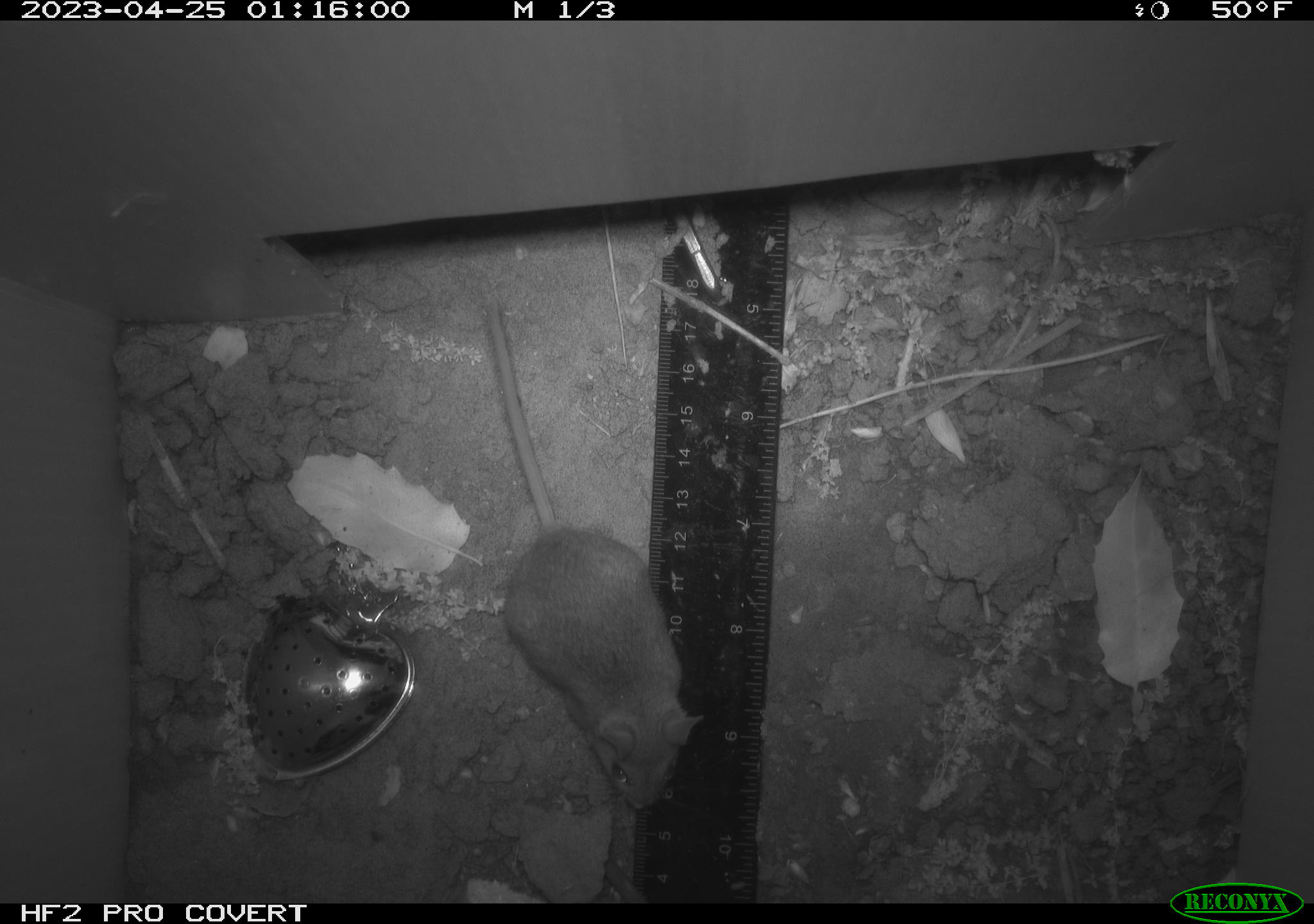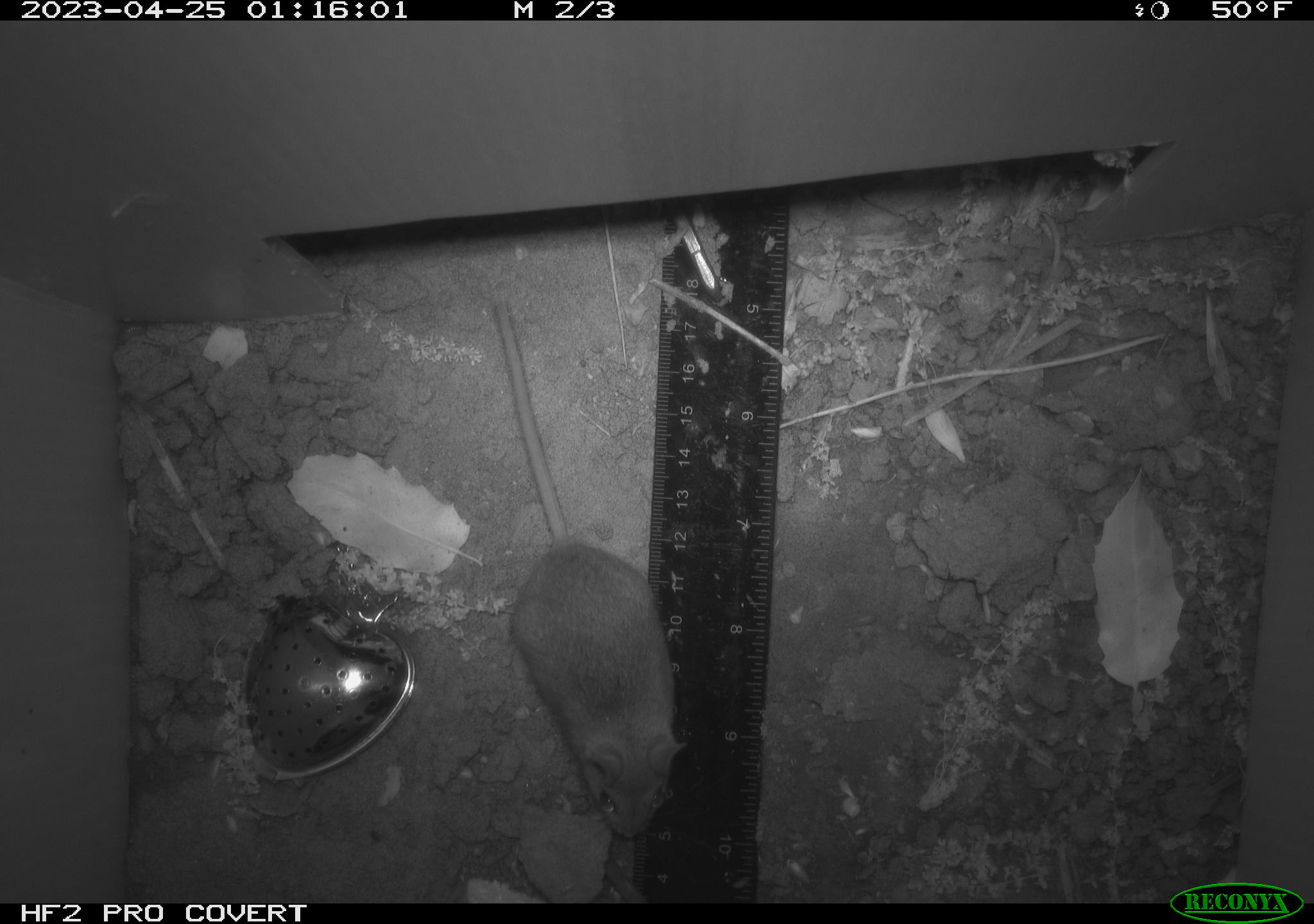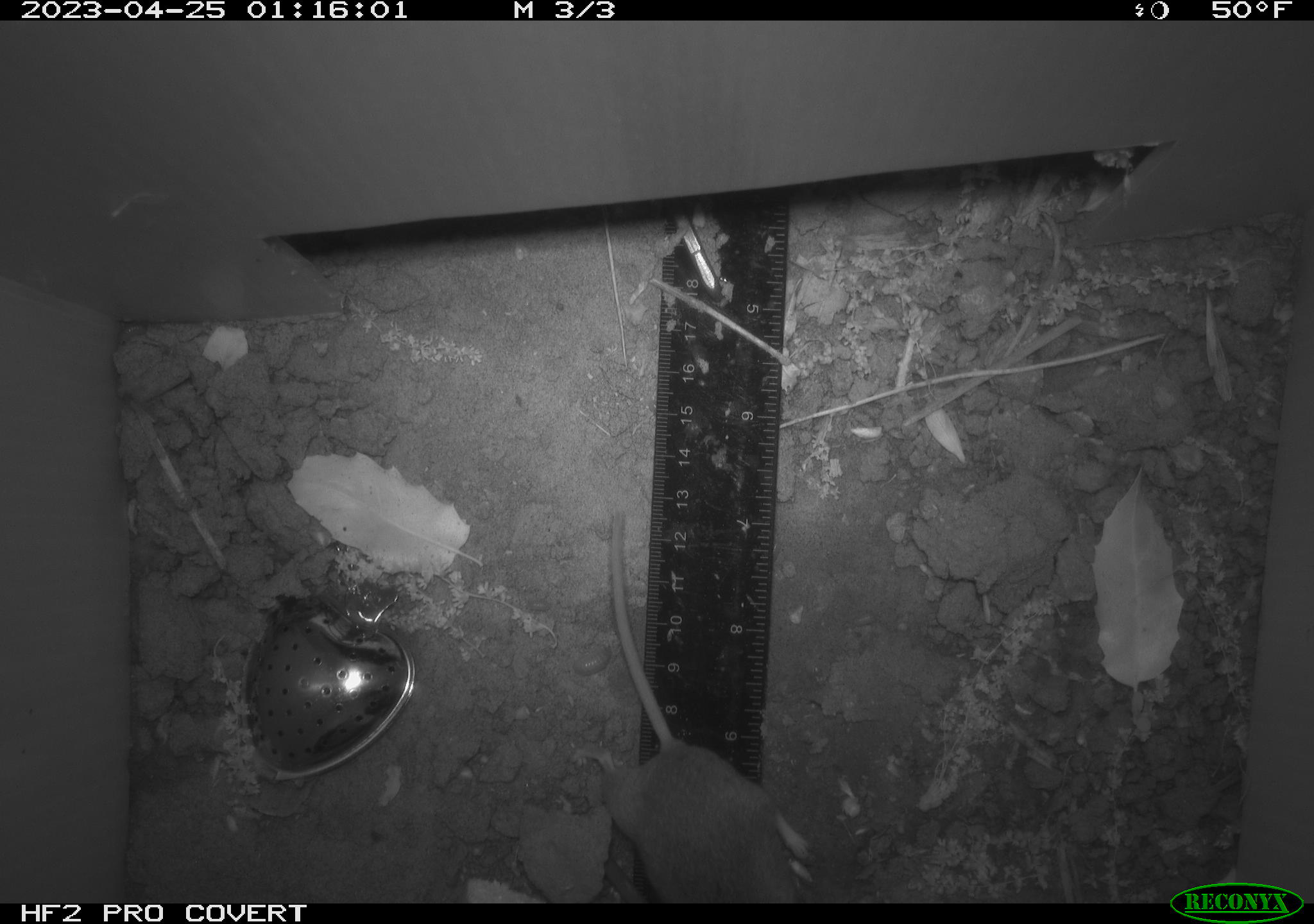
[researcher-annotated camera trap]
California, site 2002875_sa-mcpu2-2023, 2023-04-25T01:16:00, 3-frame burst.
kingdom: Animalia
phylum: Chordata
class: Mammalia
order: Rodentia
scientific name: Rodentia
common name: mouse species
Mouse species (Rodentia).